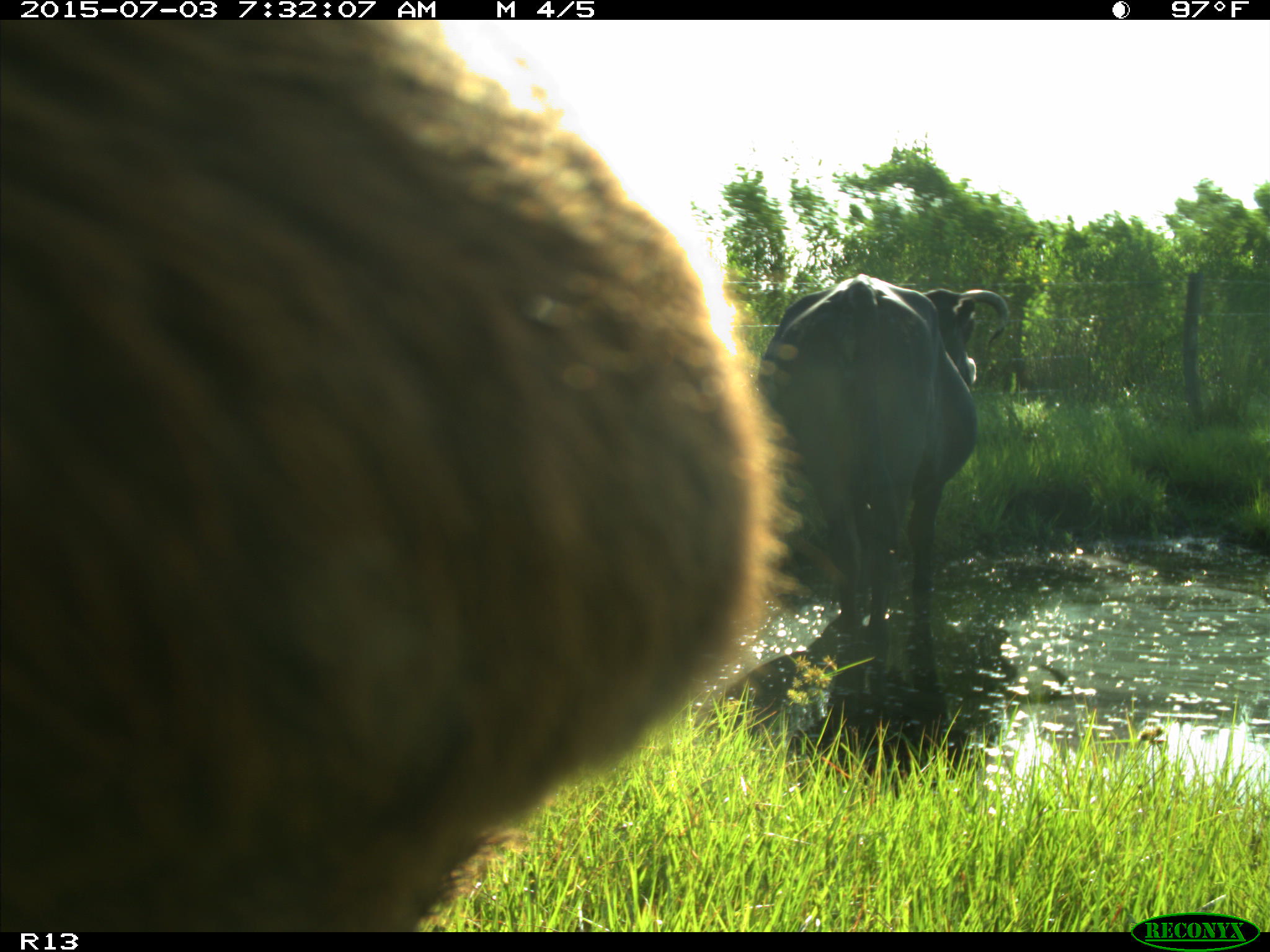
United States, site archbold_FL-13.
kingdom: Animalia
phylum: Chordata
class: Mammalia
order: Artiodactyla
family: Bovidae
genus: Bos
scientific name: Bos taurus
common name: domestic cow